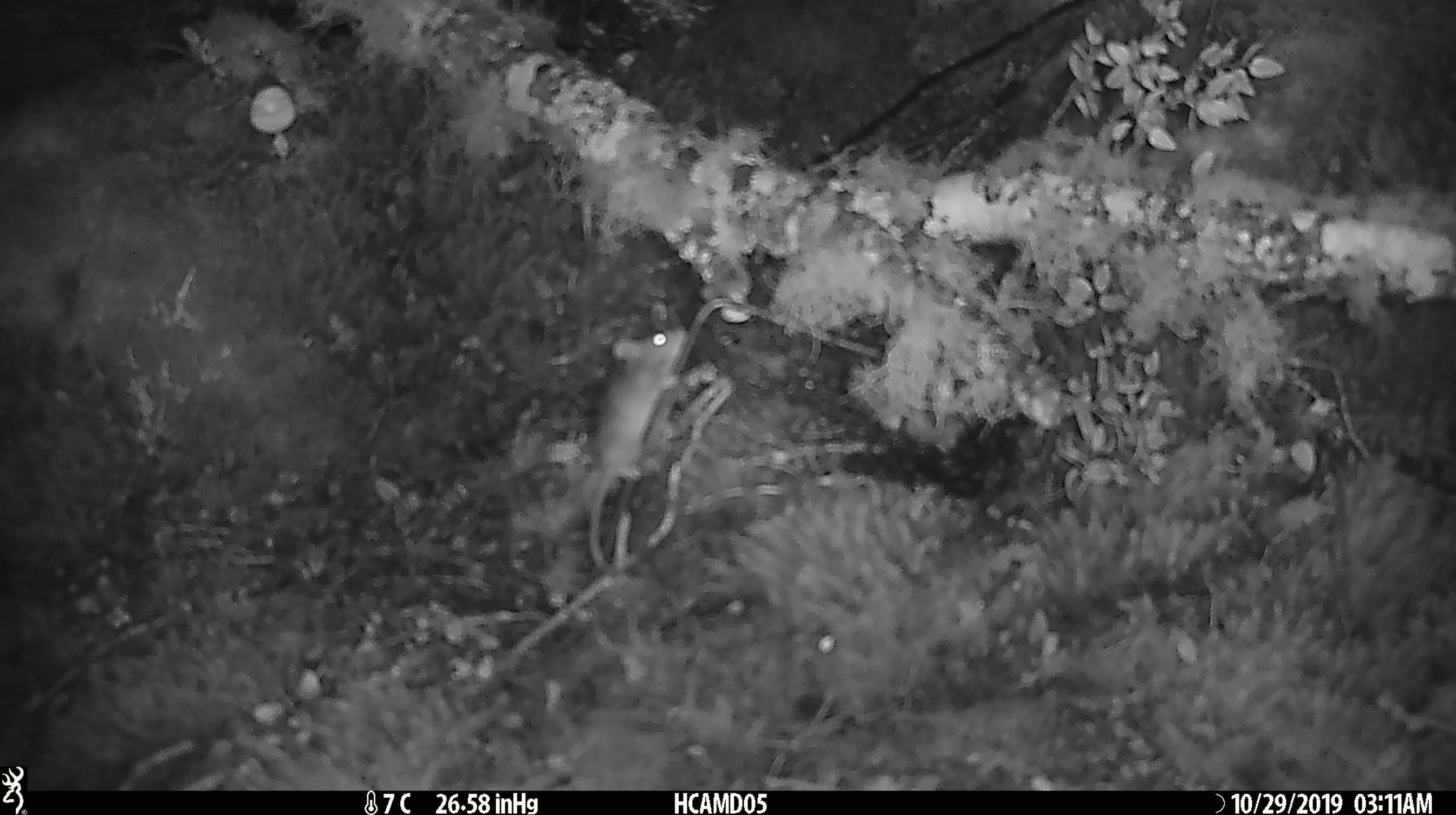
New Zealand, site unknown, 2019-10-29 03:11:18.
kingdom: Animalia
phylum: Chordata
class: Mammalia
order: Rodentia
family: Muridae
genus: Mus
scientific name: Mus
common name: mouse